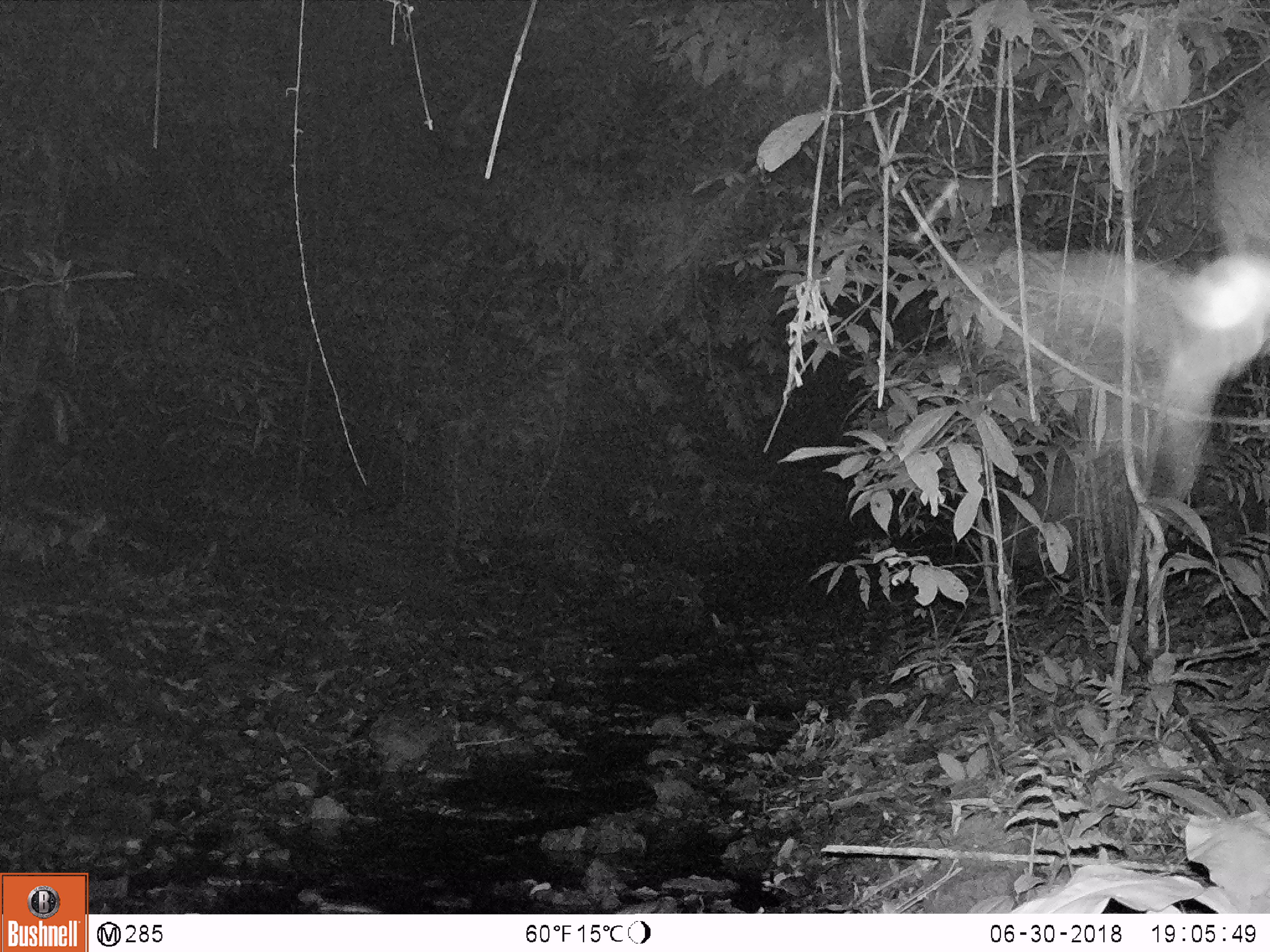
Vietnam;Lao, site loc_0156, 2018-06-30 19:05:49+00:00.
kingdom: Animalia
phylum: Arthropoda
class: Insecta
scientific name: Insecta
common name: insect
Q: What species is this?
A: Insect (Insecta).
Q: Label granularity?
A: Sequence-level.